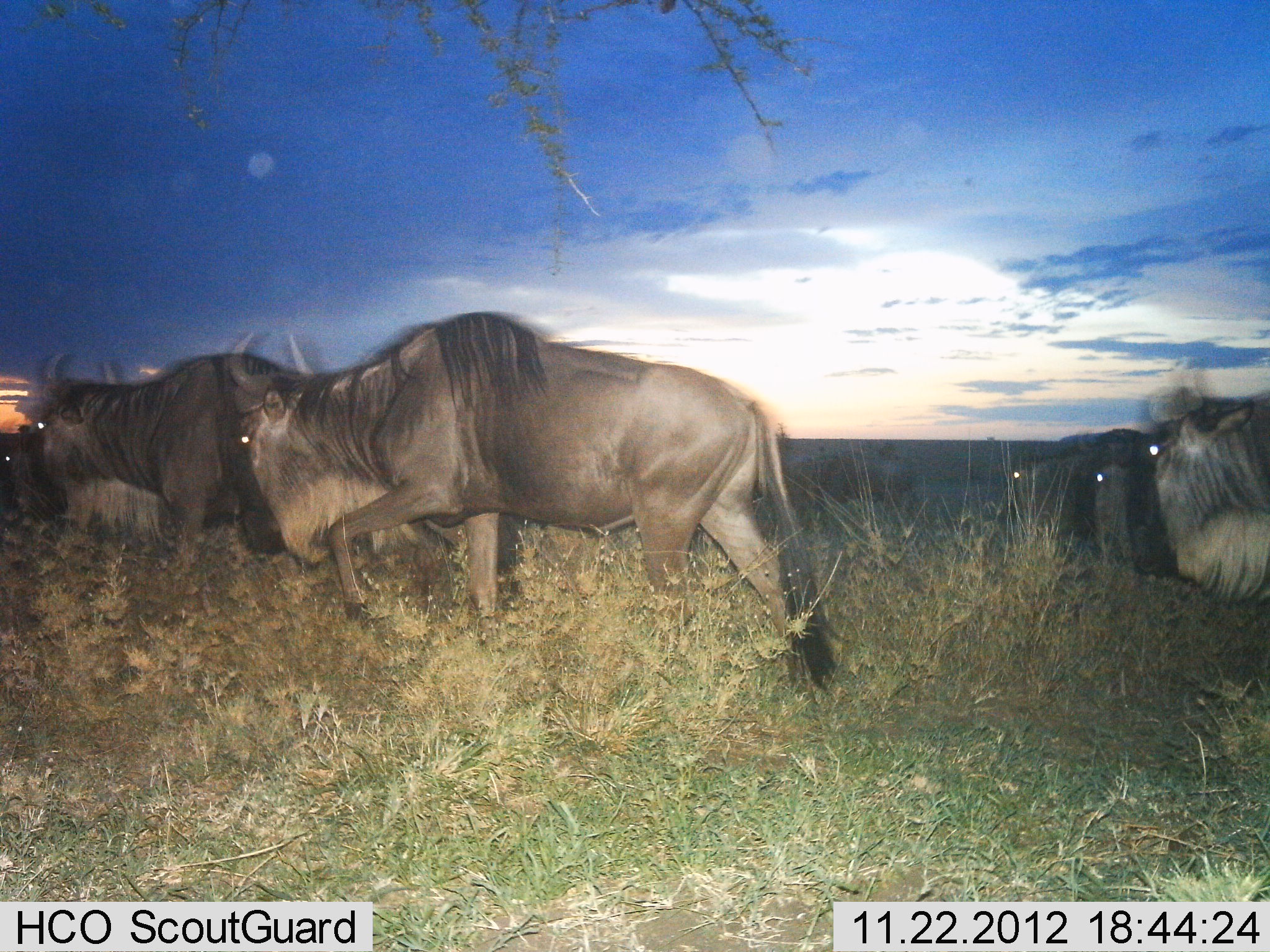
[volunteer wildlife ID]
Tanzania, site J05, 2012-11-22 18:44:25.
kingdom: Animalia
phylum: Chordata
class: Mammalia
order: Artiodactyla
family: Bovidae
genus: Connochaetes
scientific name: Connochaetes taurinus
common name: blue wildebeest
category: wildebeest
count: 6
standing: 0%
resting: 0%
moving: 100%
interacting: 0%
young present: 0%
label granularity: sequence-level